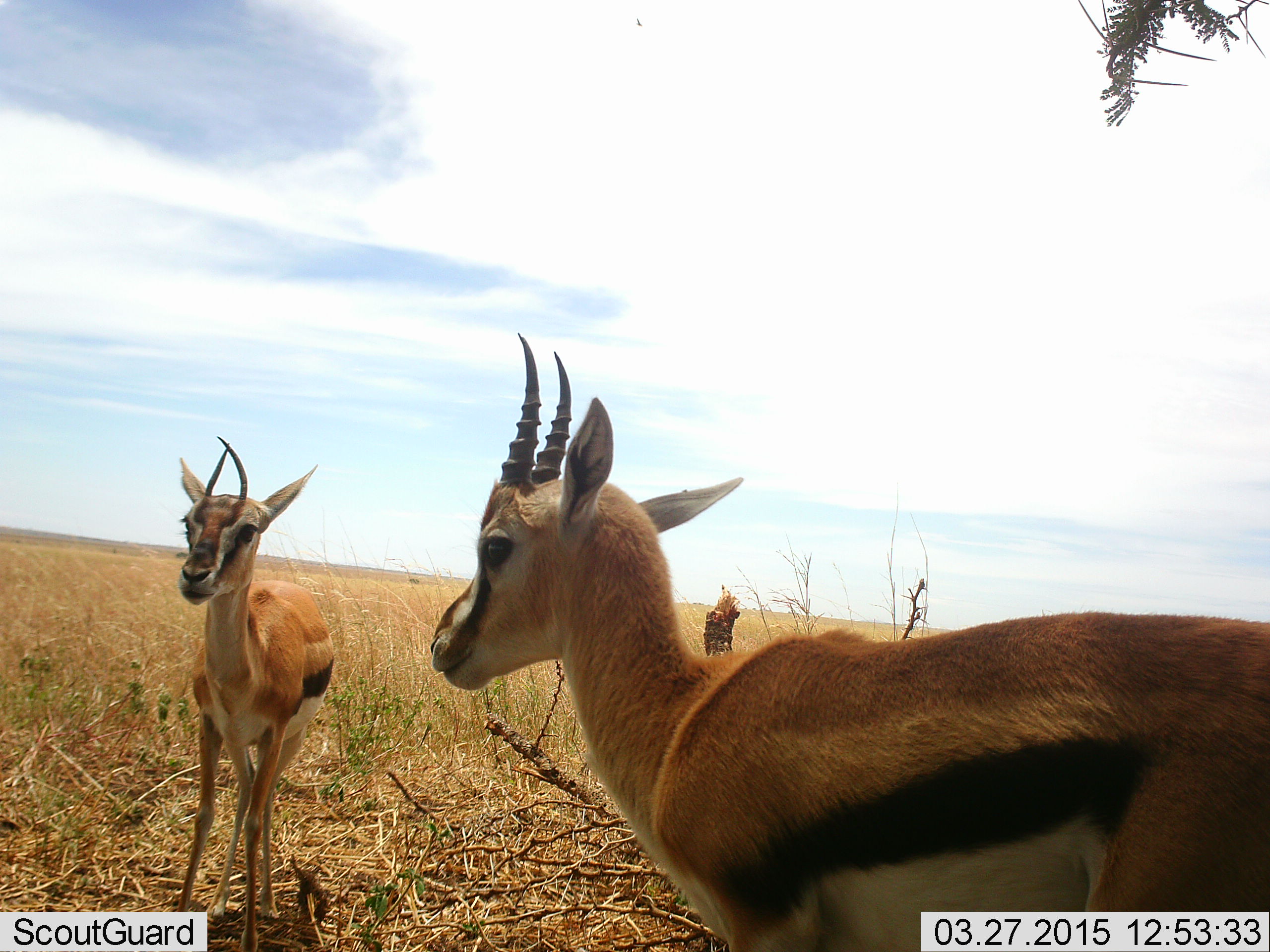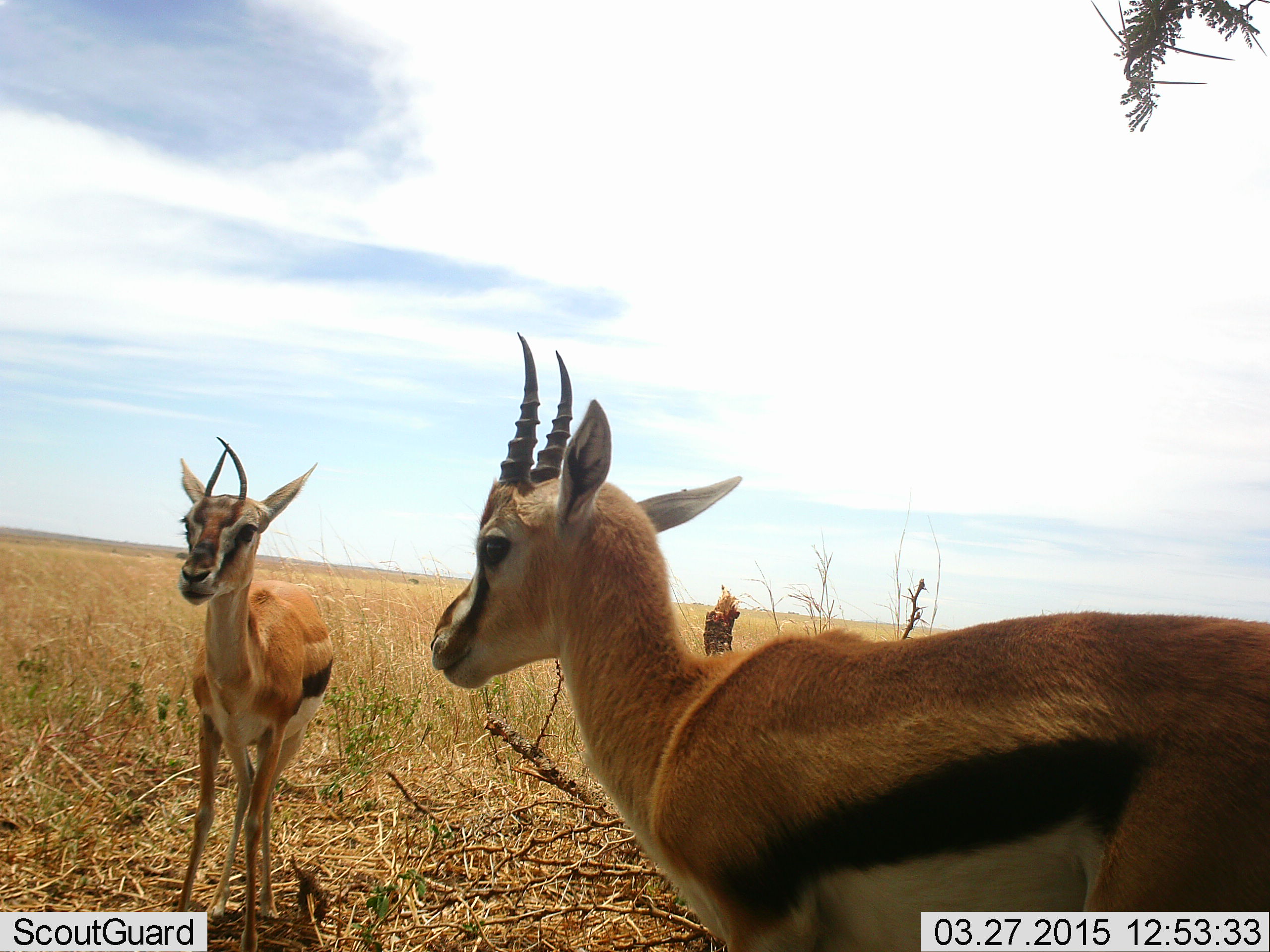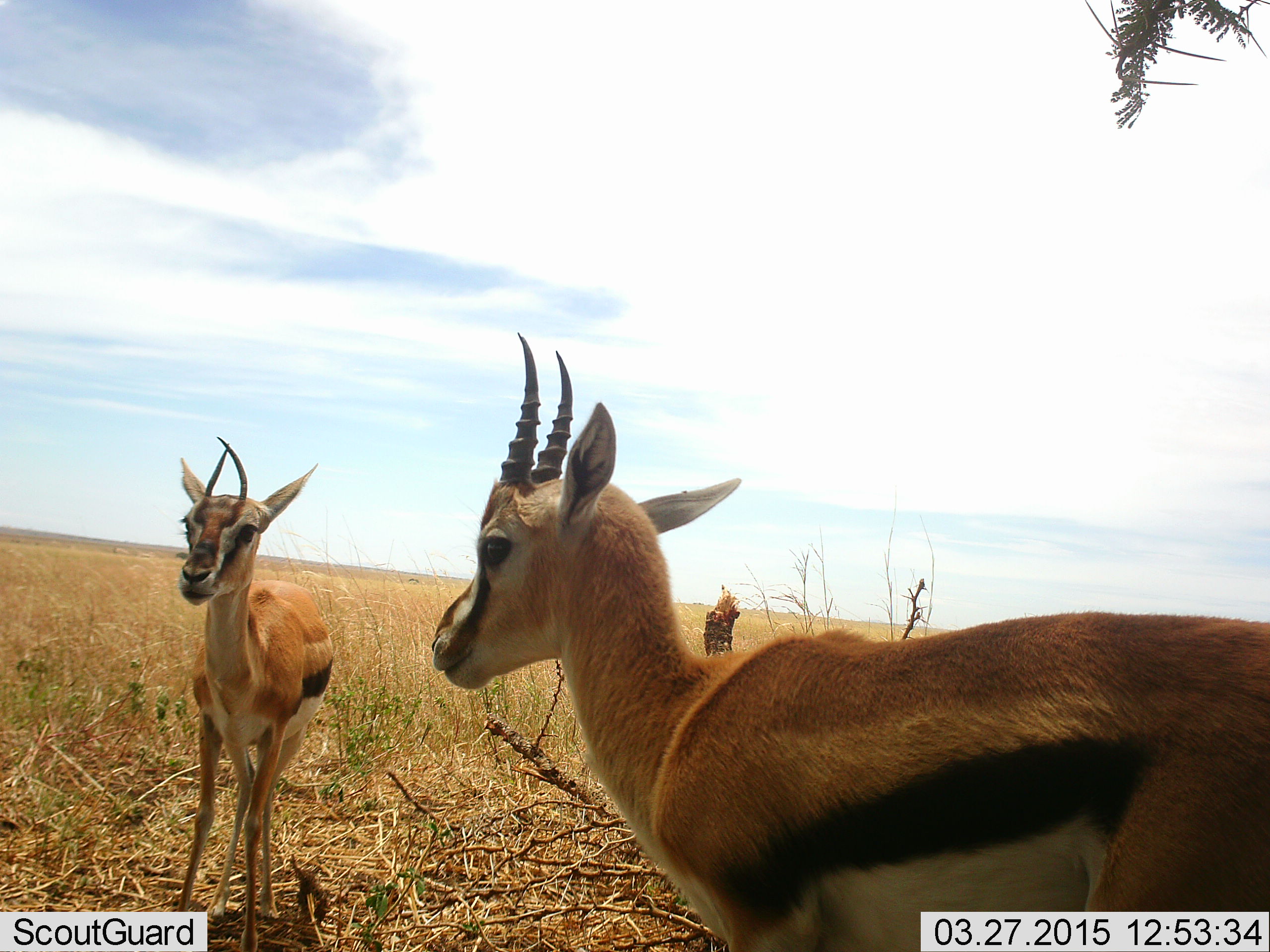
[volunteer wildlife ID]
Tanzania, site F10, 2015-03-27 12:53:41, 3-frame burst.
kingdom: Animalia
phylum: Chordata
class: Mammalia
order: Artiodactyla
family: Bovidae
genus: Eudorcas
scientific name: Eudorcas thomsonii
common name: thomson's gazelle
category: gazellethomsons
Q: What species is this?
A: Gazellethomsons (thomson's gazelle) (Eudorcas thomsonii).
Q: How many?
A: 2.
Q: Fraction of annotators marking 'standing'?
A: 100%.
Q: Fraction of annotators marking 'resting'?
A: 0%.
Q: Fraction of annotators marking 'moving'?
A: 0%.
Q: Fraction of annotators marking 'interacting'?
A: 0%.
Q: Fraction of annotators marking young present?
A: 0%.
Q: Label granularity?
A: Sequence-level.